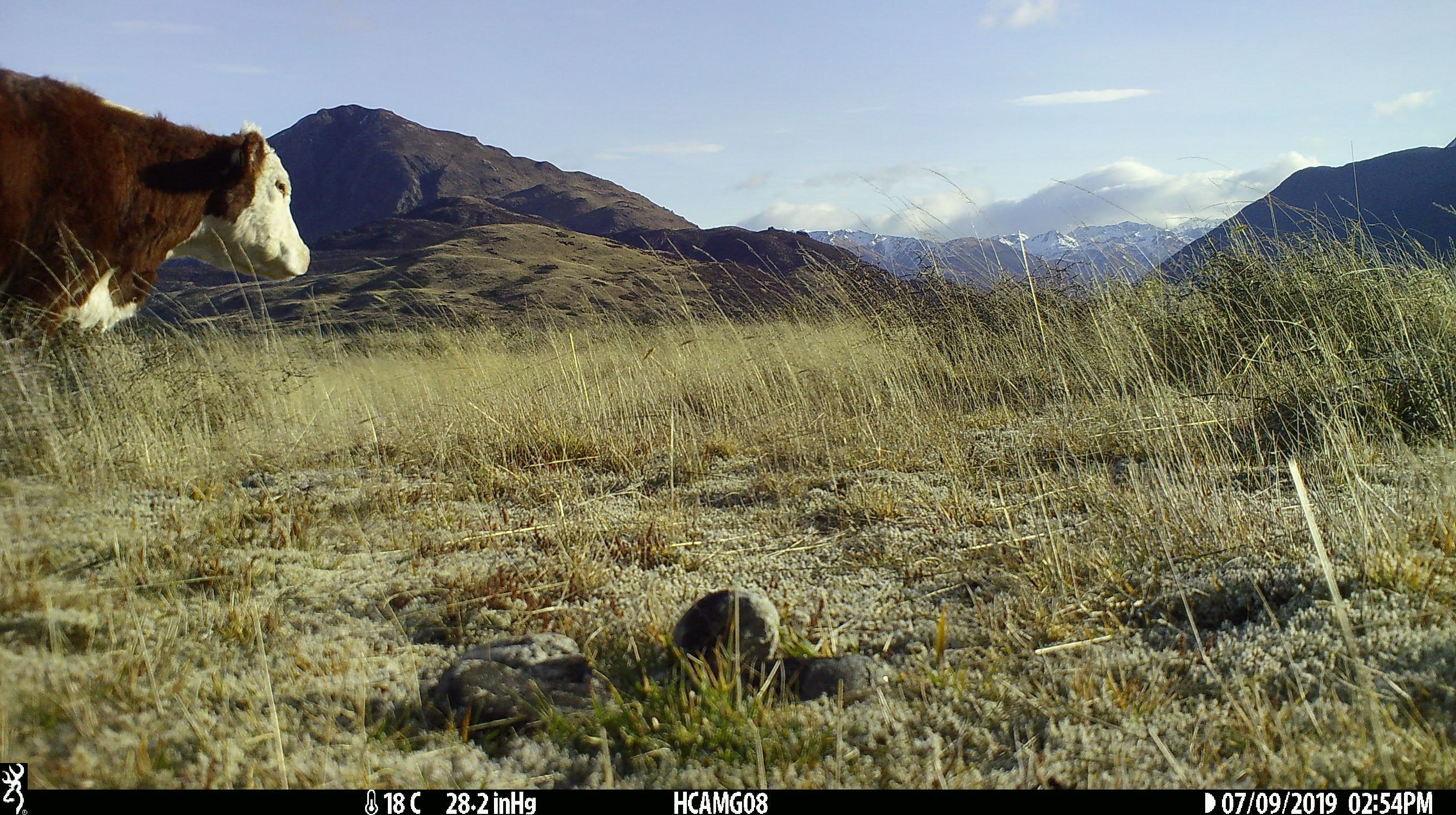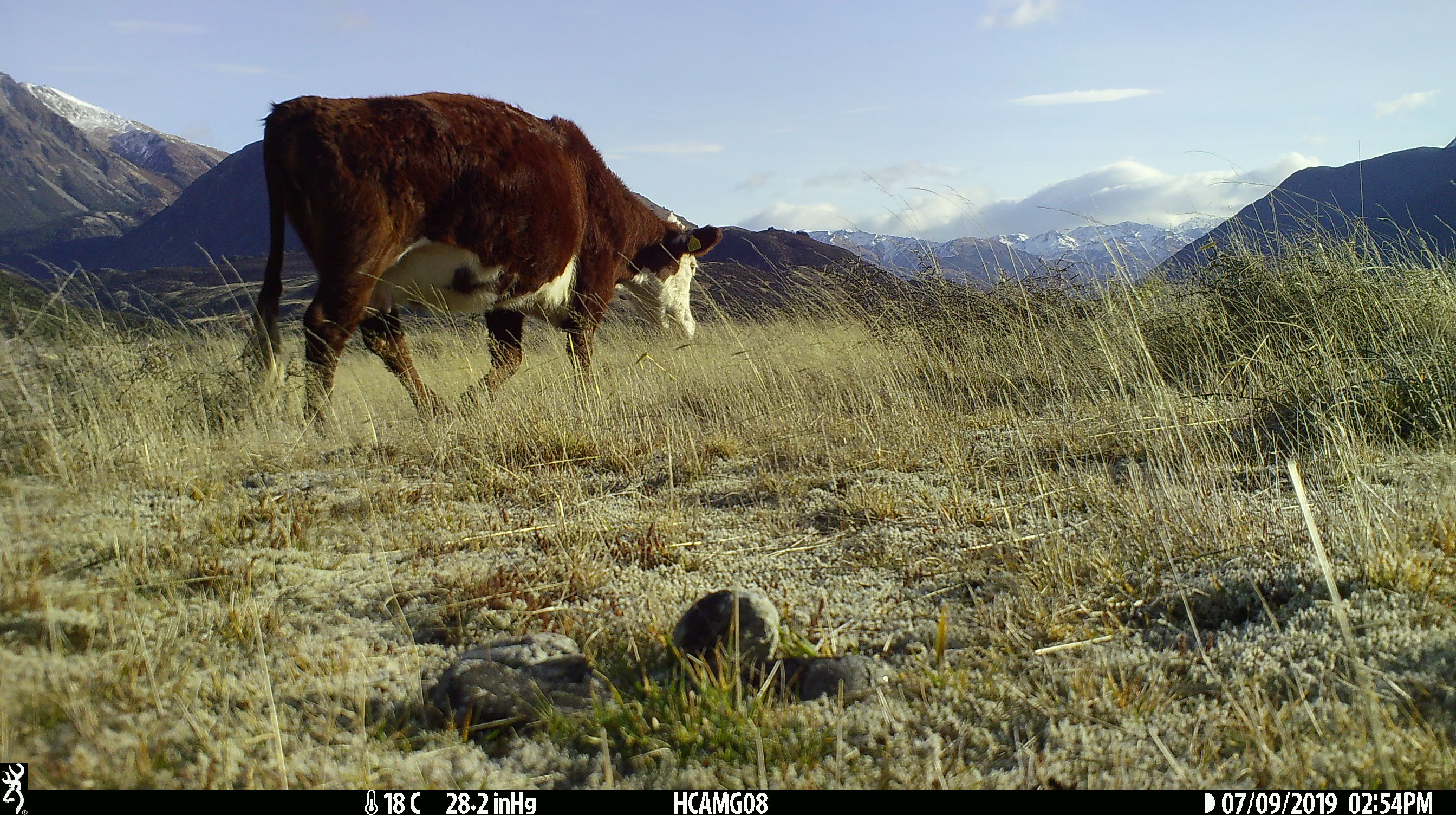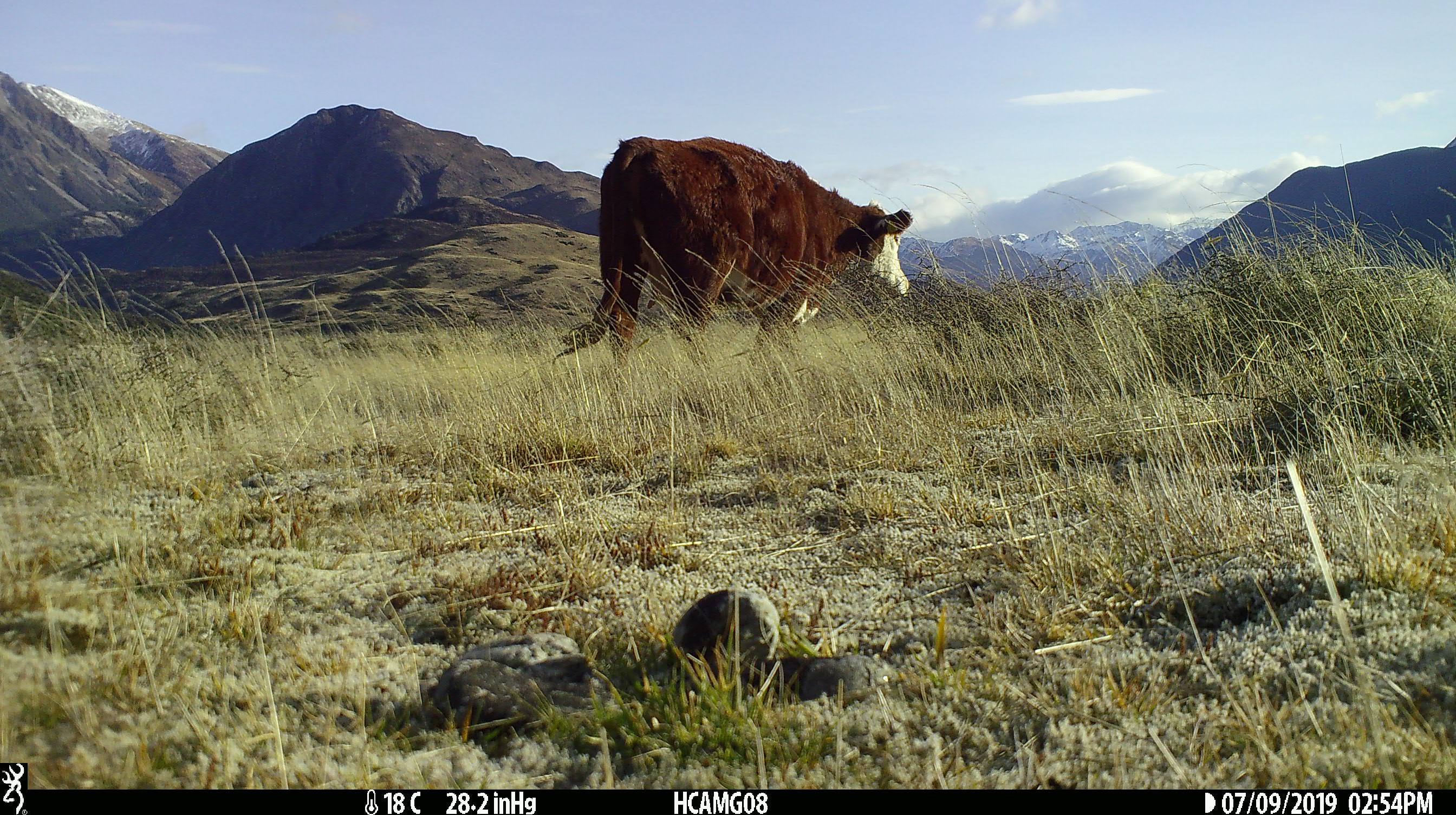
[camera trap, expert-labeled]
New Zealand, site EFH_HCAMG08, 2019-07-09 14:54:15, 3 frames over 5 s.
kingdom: Animalia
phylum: Chordata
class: Mammalia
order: Artiodactyla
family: Bovidae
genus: Bos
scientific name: Bos taurus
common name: domestic cow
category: cow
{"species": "cow (domestic cow) (Bos taurus)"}